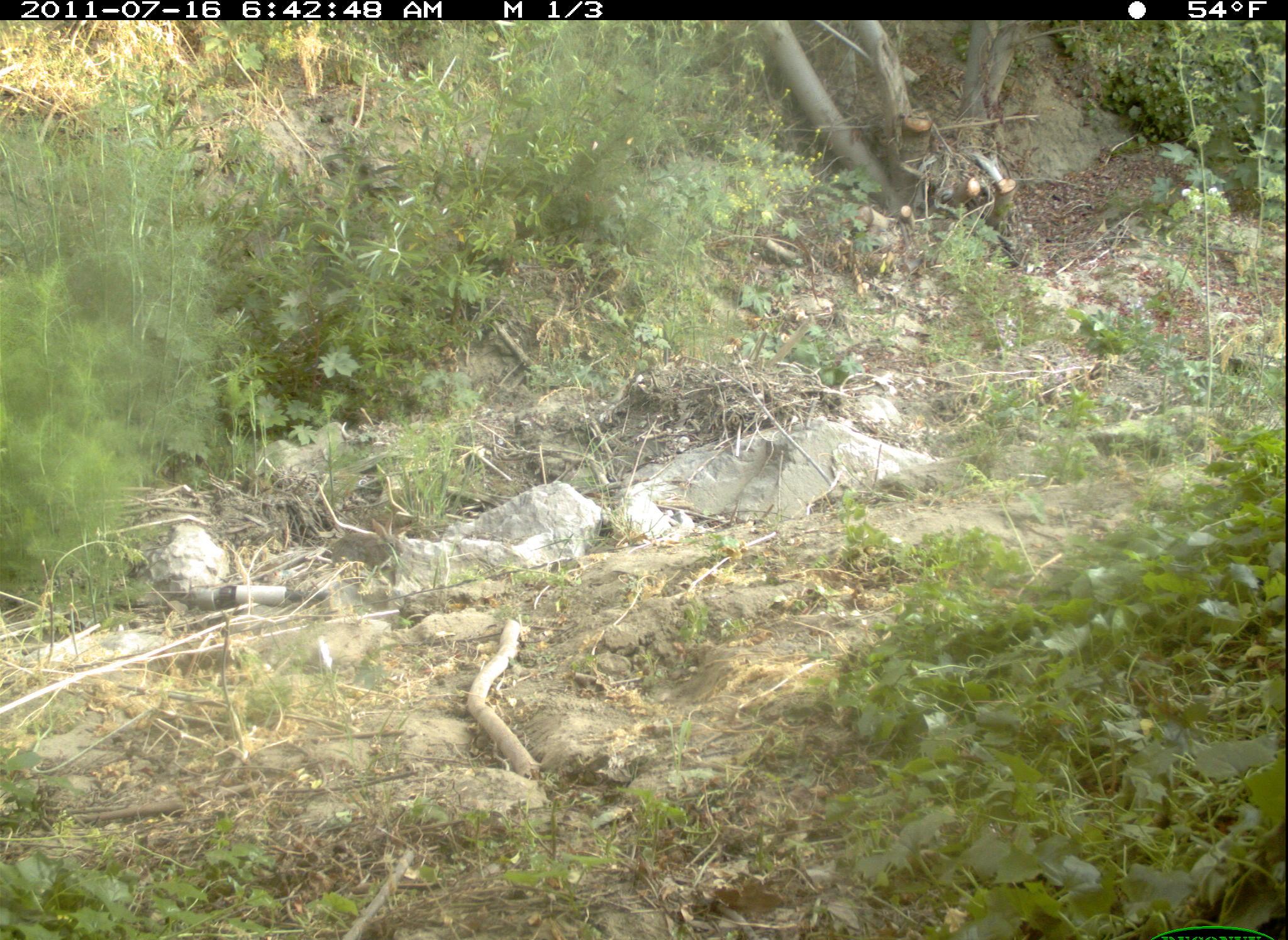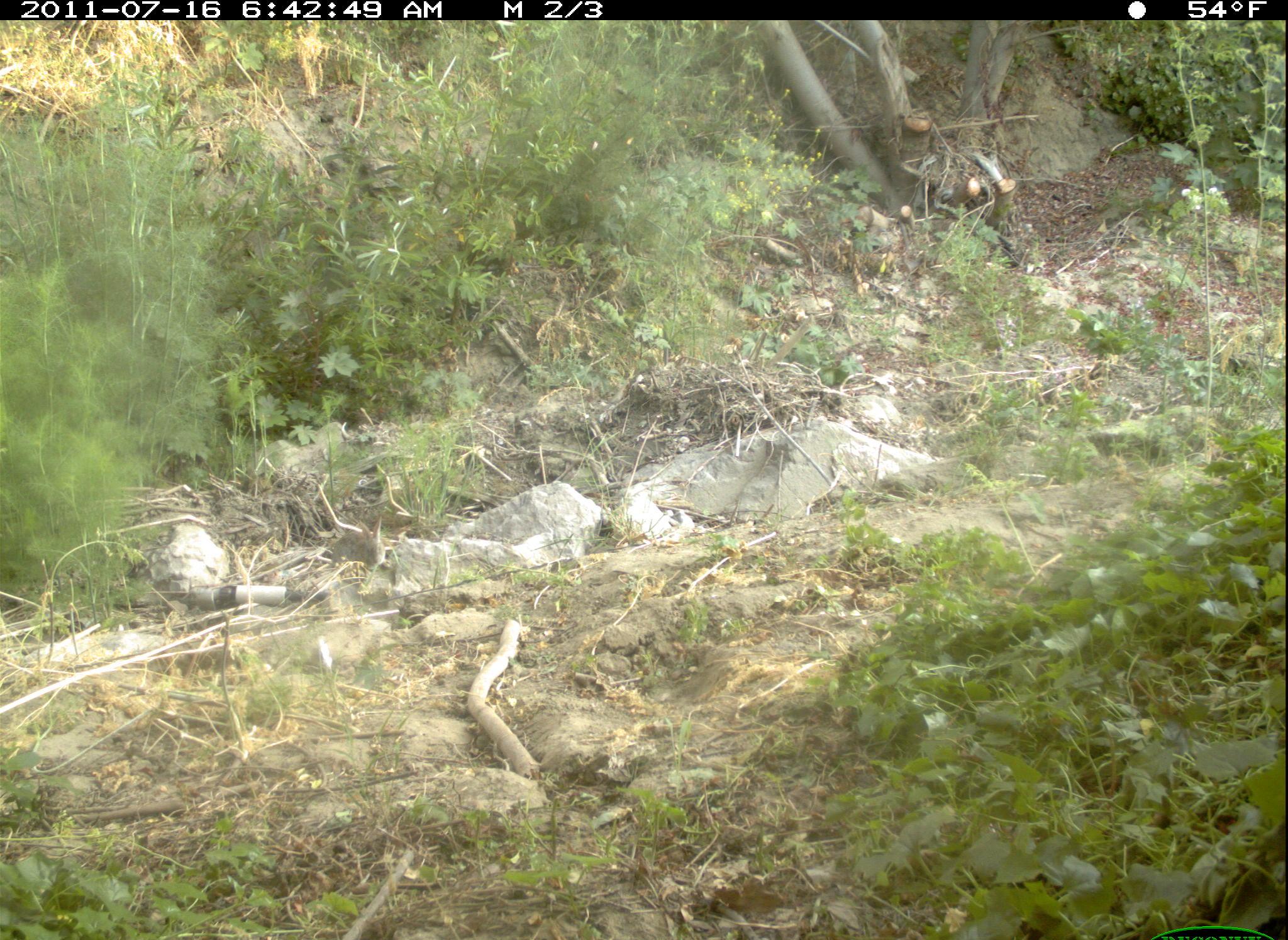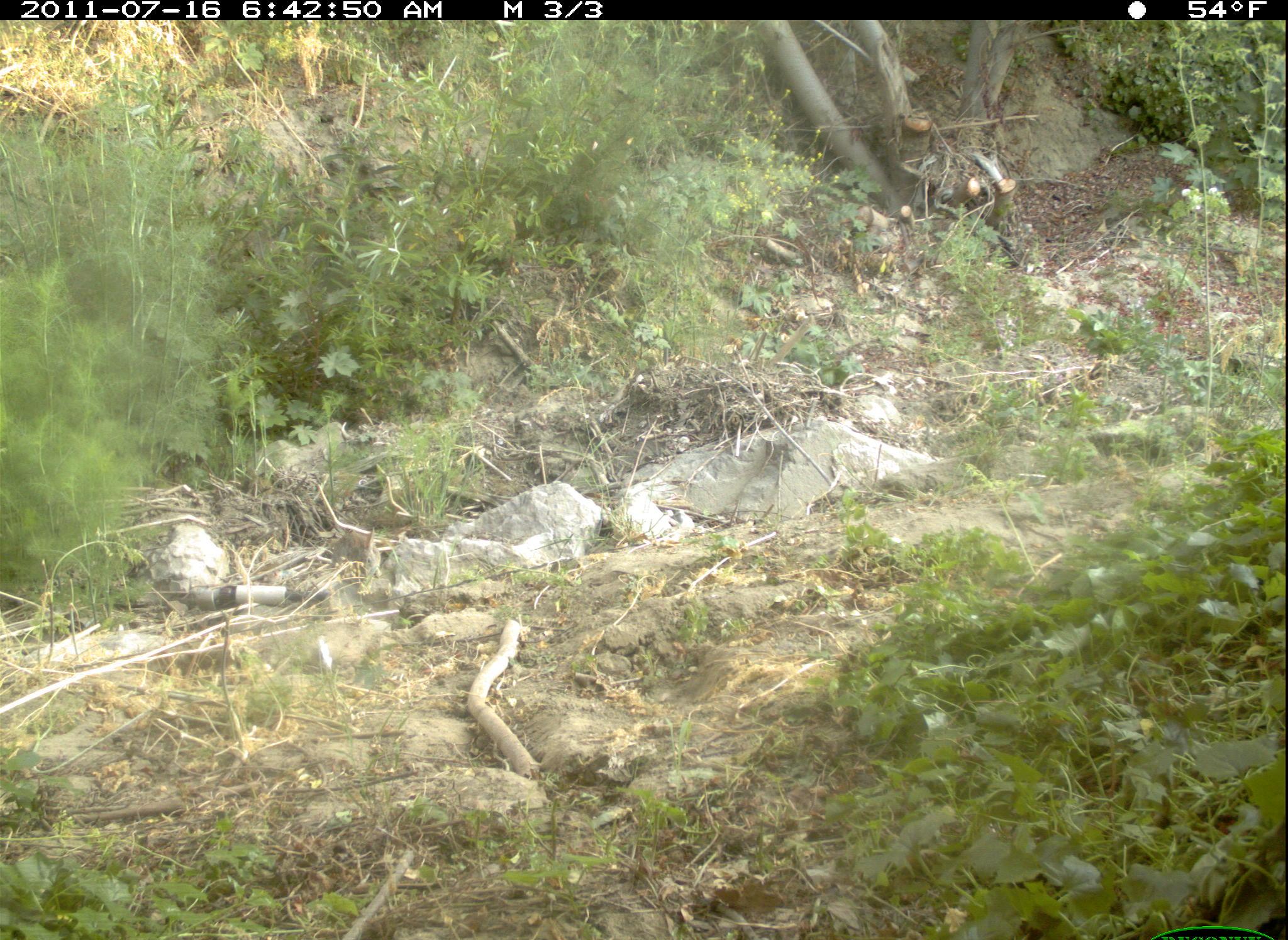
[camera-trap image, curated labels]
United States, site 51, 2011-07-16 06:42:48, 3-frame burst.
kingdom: Animalia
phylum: Chordata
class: Mammalia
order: Lagomorpha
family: Leporidae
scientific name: Leporidae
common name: rabbits and hares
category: rabbit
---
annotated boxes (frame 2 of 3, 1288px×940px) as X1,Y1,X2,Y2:
rabbit: 314,504,402,586